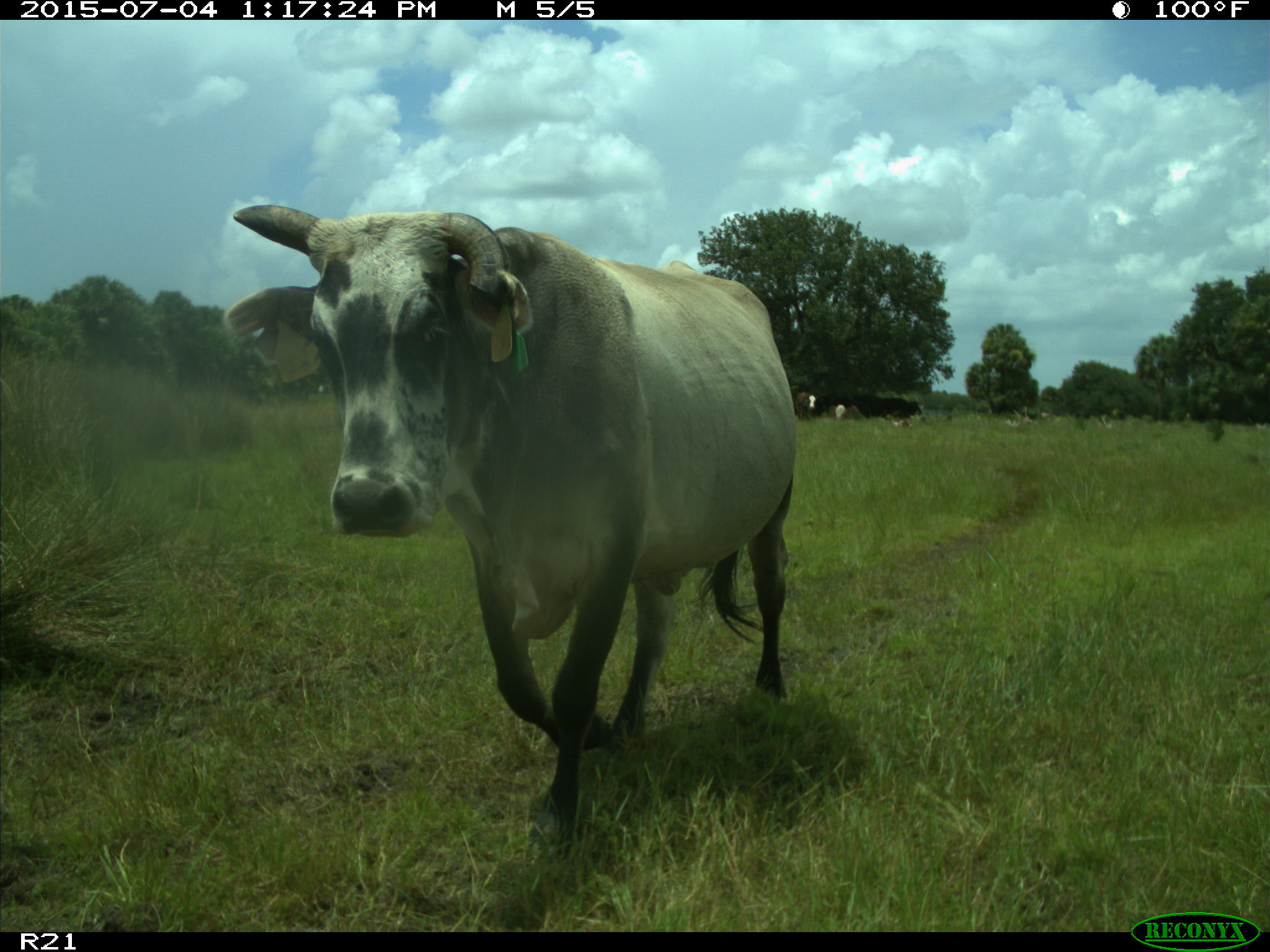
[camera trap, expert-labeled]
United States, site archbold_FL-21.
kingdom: Animalia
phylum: Chordata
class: Mammalia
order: Artiodactyla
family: Bovidae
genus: Bos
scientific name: Bos taurus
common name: domestic cow